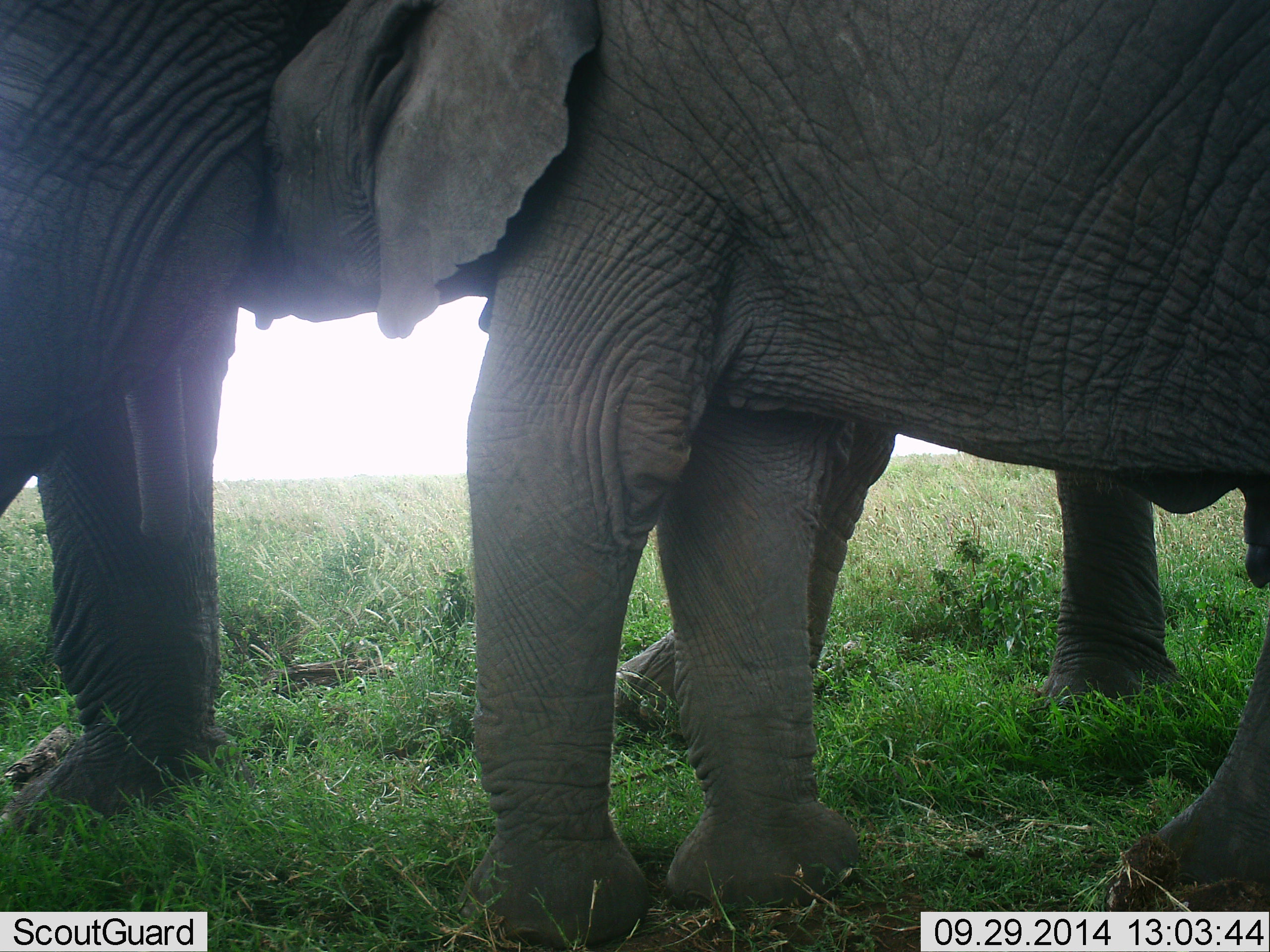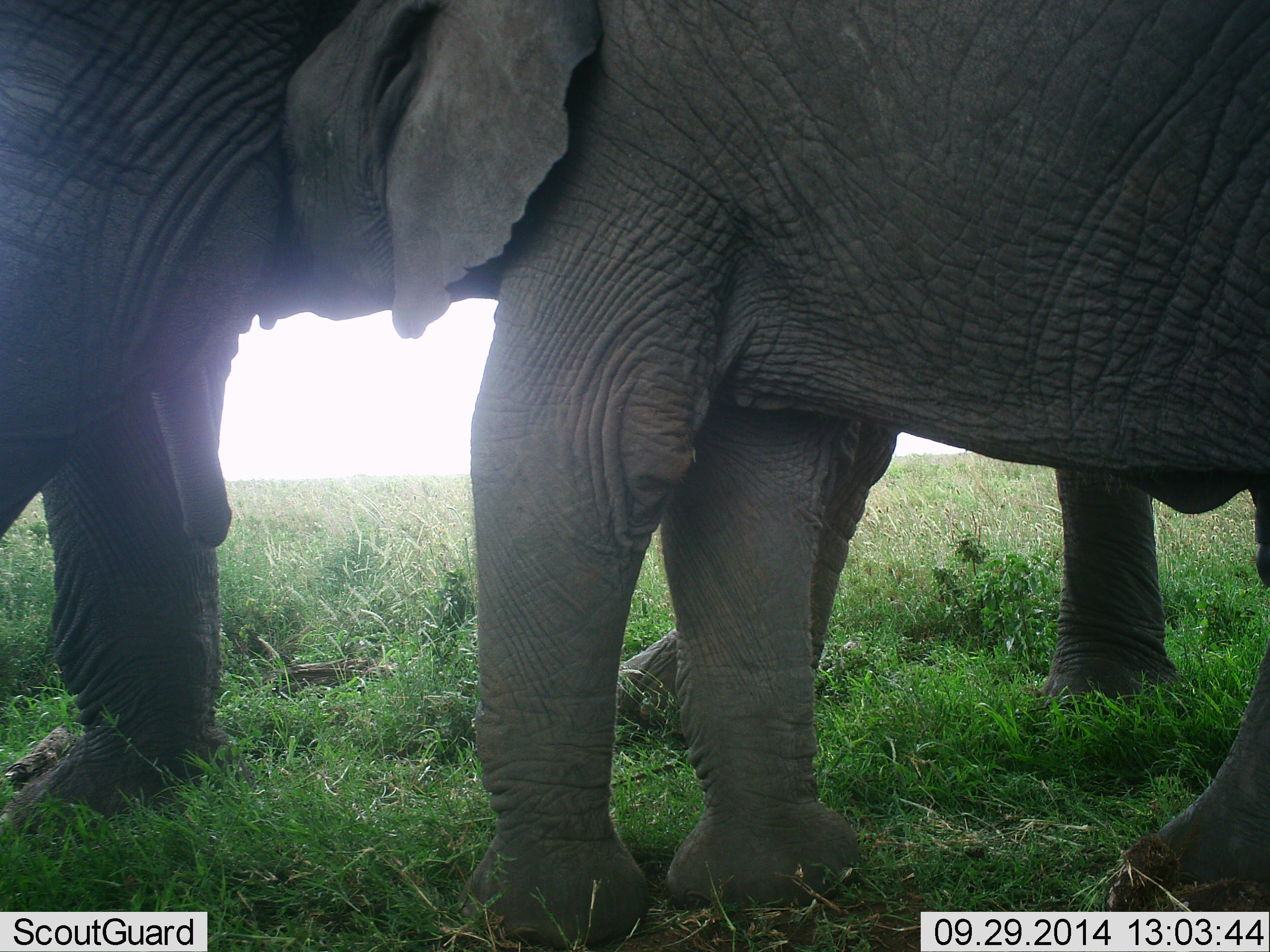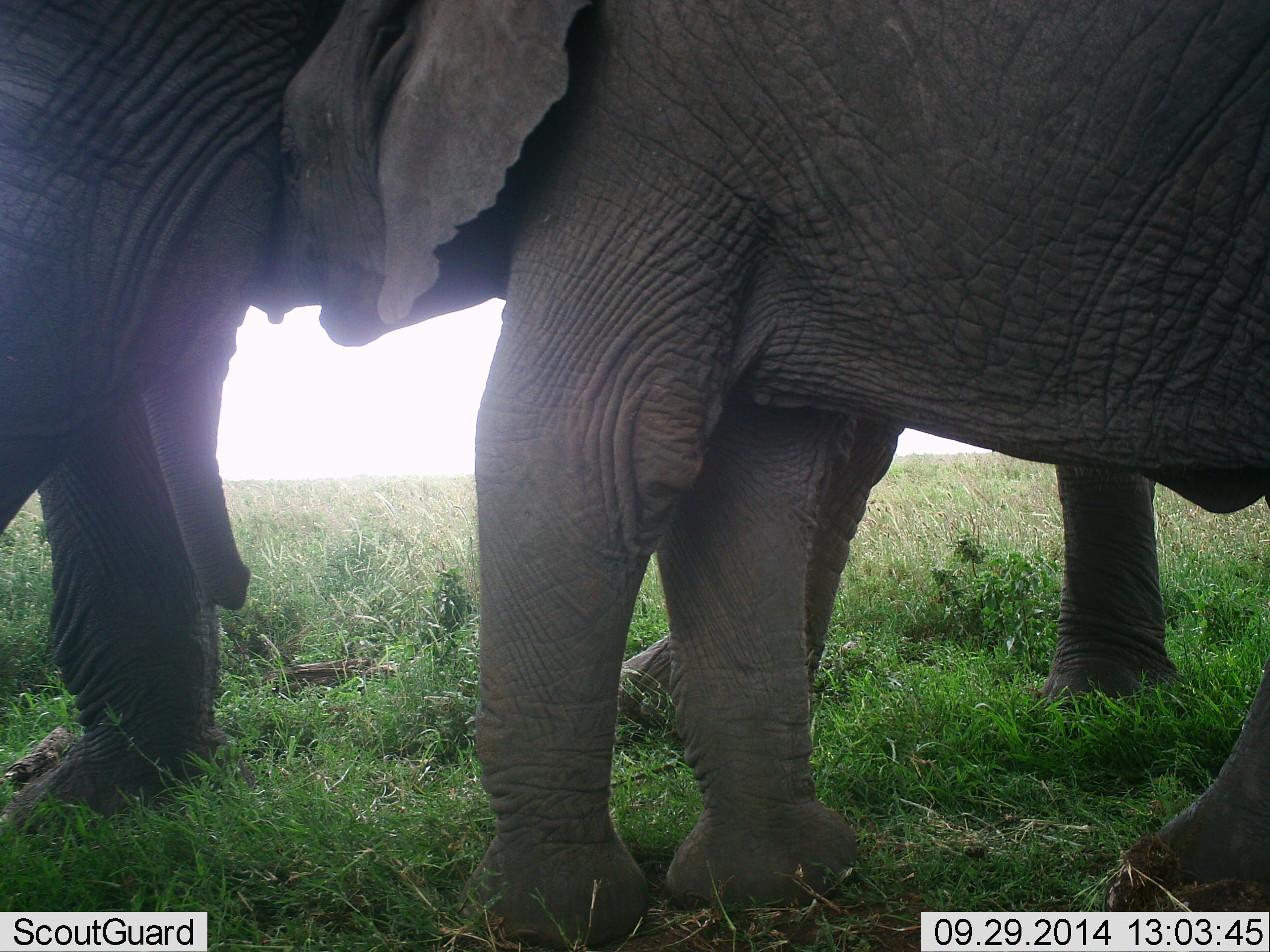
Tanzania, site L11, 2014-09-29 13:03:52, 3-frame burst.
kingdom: Animalia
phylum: Chordata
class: Mammalia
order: Proboscidea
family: Elephantidae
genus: Loxodonta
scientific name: Loxodonta africana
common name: african bush elephant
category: elephant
Elephant (african bush elephant) (Loxodonta africana), count 3. Behavior (volunteer vote fractions): standing 90%, resting 0%, moving 10%, interacting 30%. Young present (vote fraction): 30%. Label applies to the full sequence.